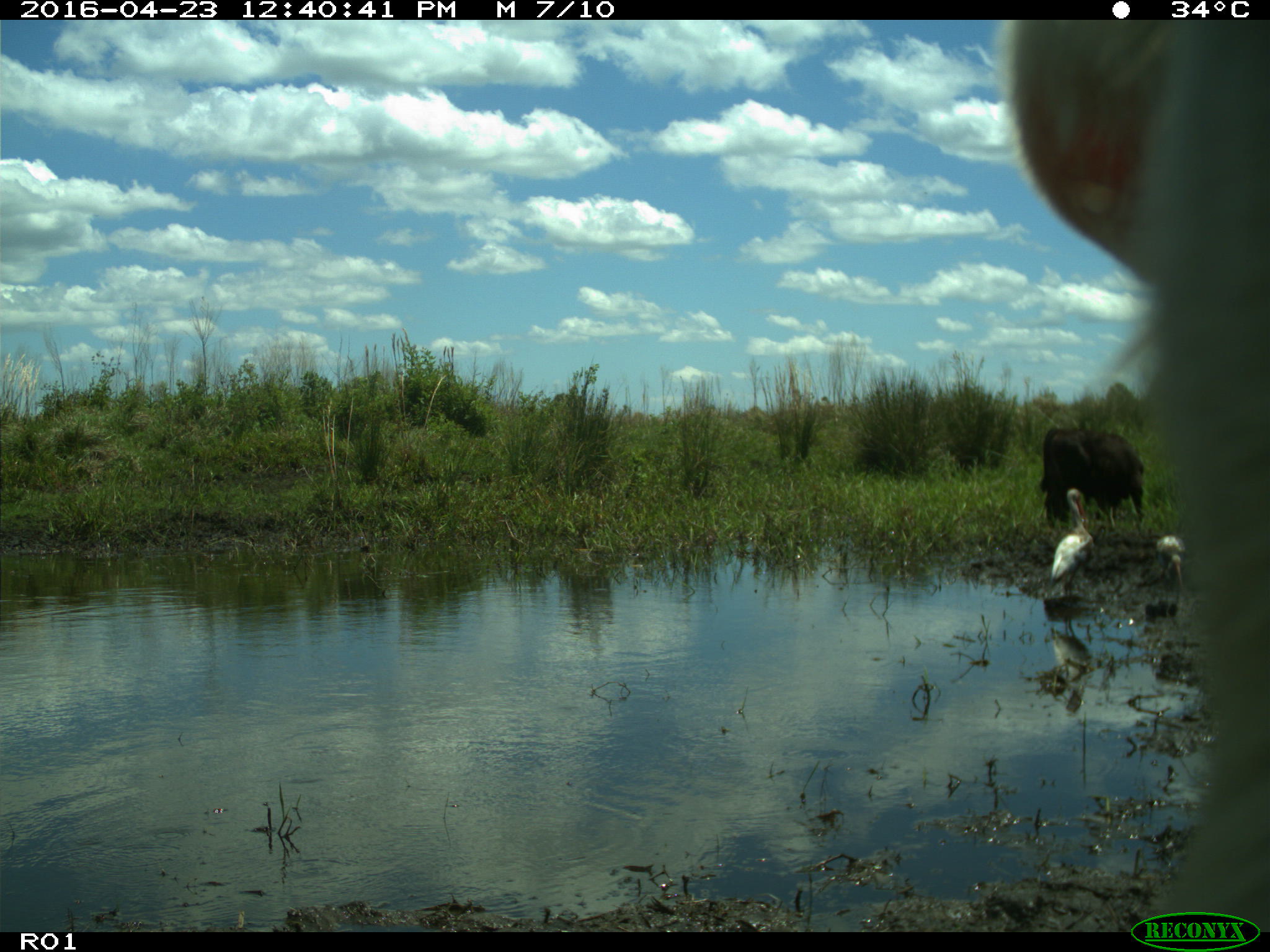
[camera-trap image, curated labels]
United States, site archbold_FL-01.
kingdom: Animalia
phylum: Chordata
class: Mammalia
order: Artiodactyla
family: Bovidae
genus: Bos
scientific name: Bos taurus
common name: domestic cow